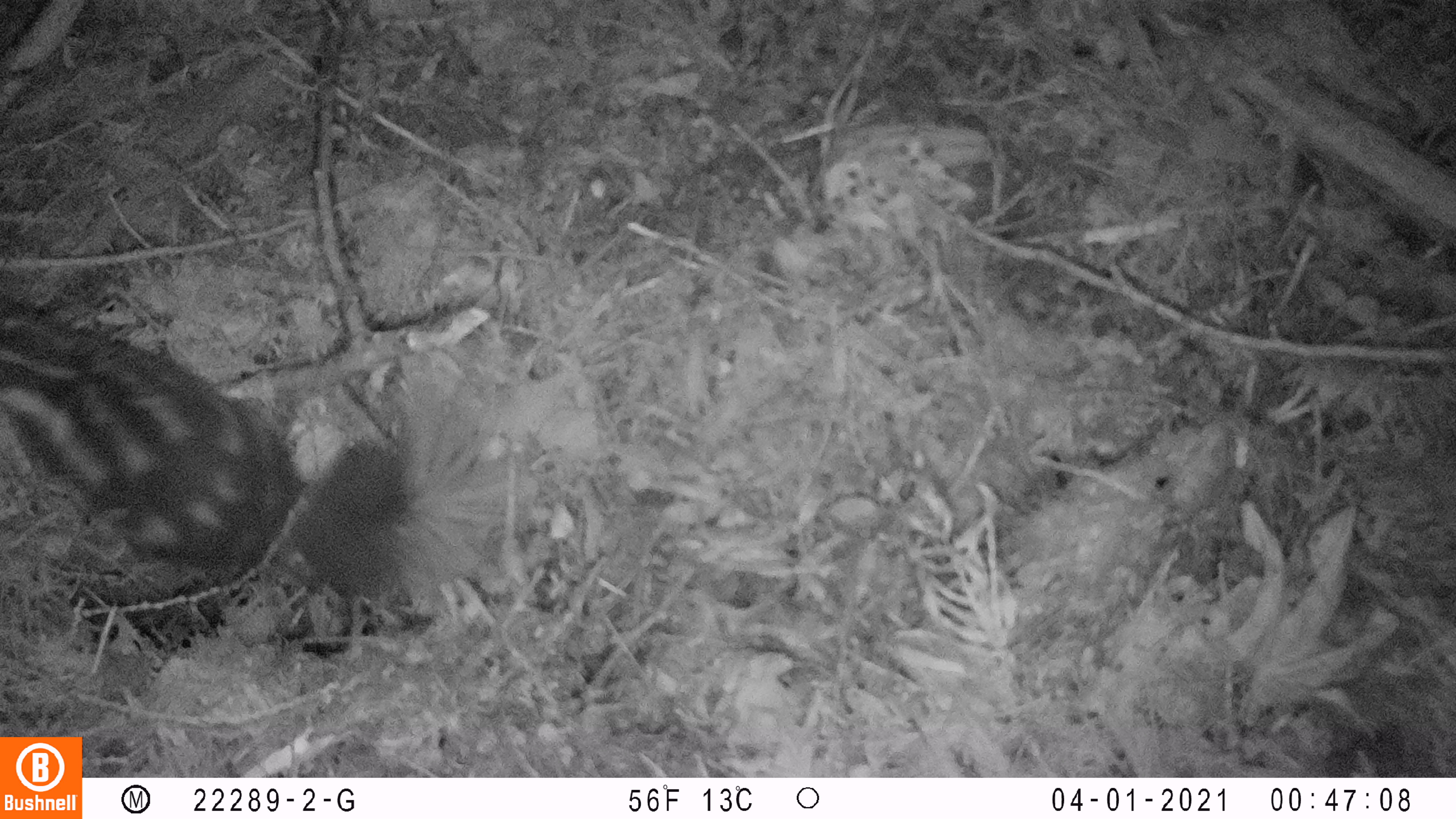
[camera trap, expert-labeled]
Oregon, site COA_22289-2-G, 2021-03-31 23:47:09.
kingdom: Animalia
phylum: Chordata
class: Mammalia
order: Carnivora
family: Mephitidae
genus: Spilogale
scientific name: Spilogale gracilis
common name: western spotted skunk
Western spotted skunk (Spilogale gracilis).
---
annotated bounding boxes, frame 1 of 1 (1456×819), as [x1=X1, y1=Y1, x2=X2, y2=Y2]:
western spotted skunk: [x1=3, y1=289, x2=558, y2=626]